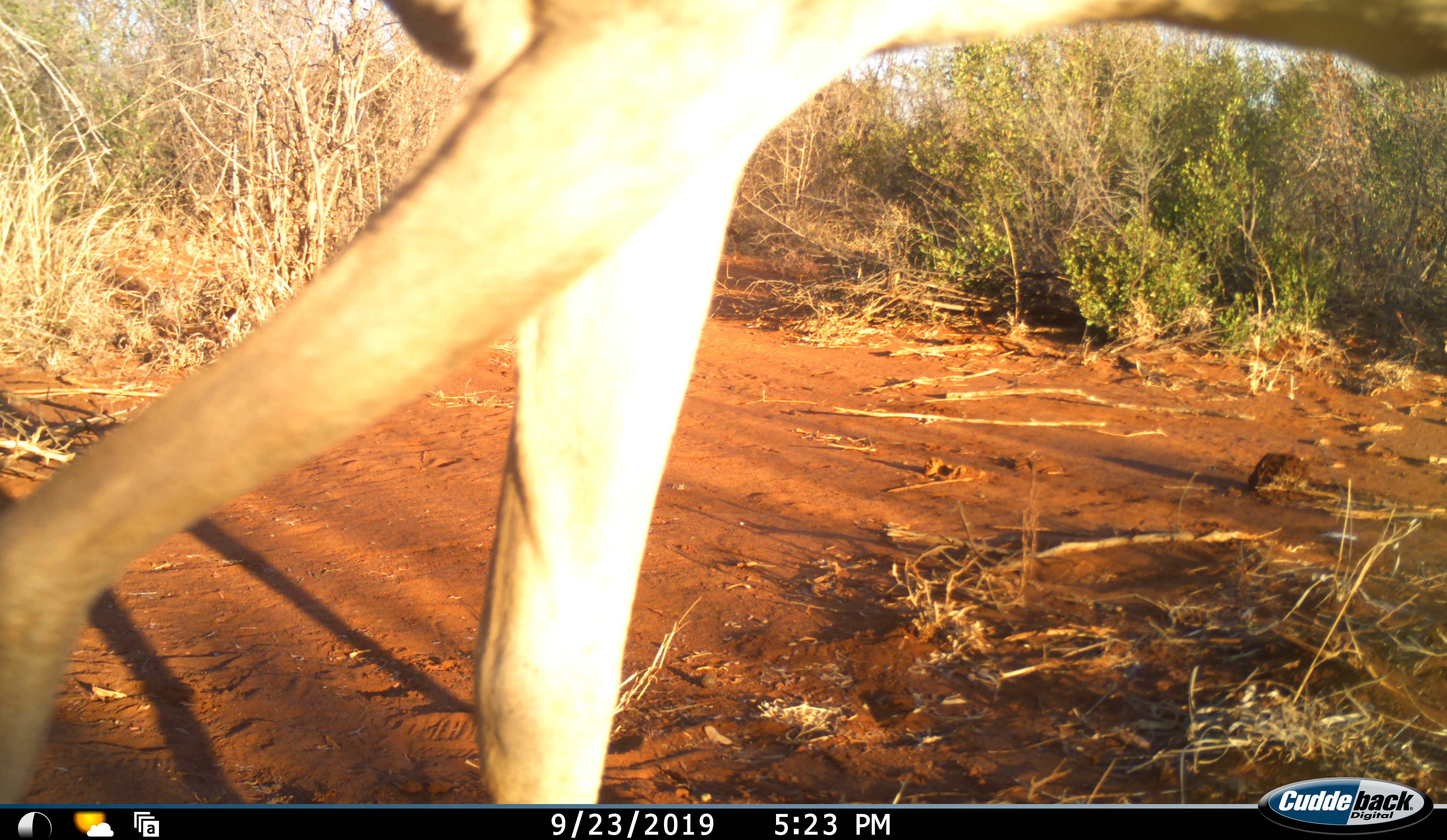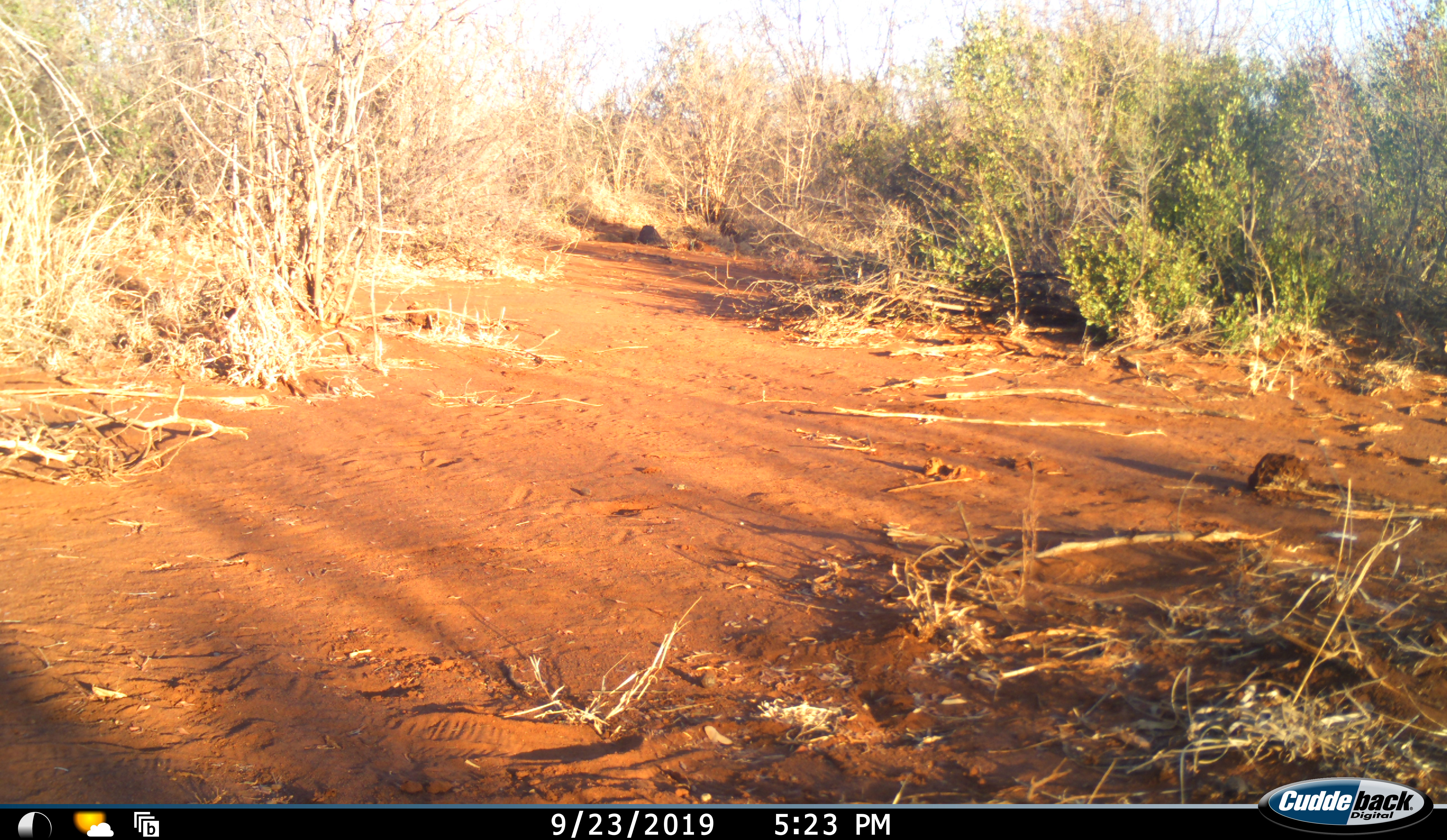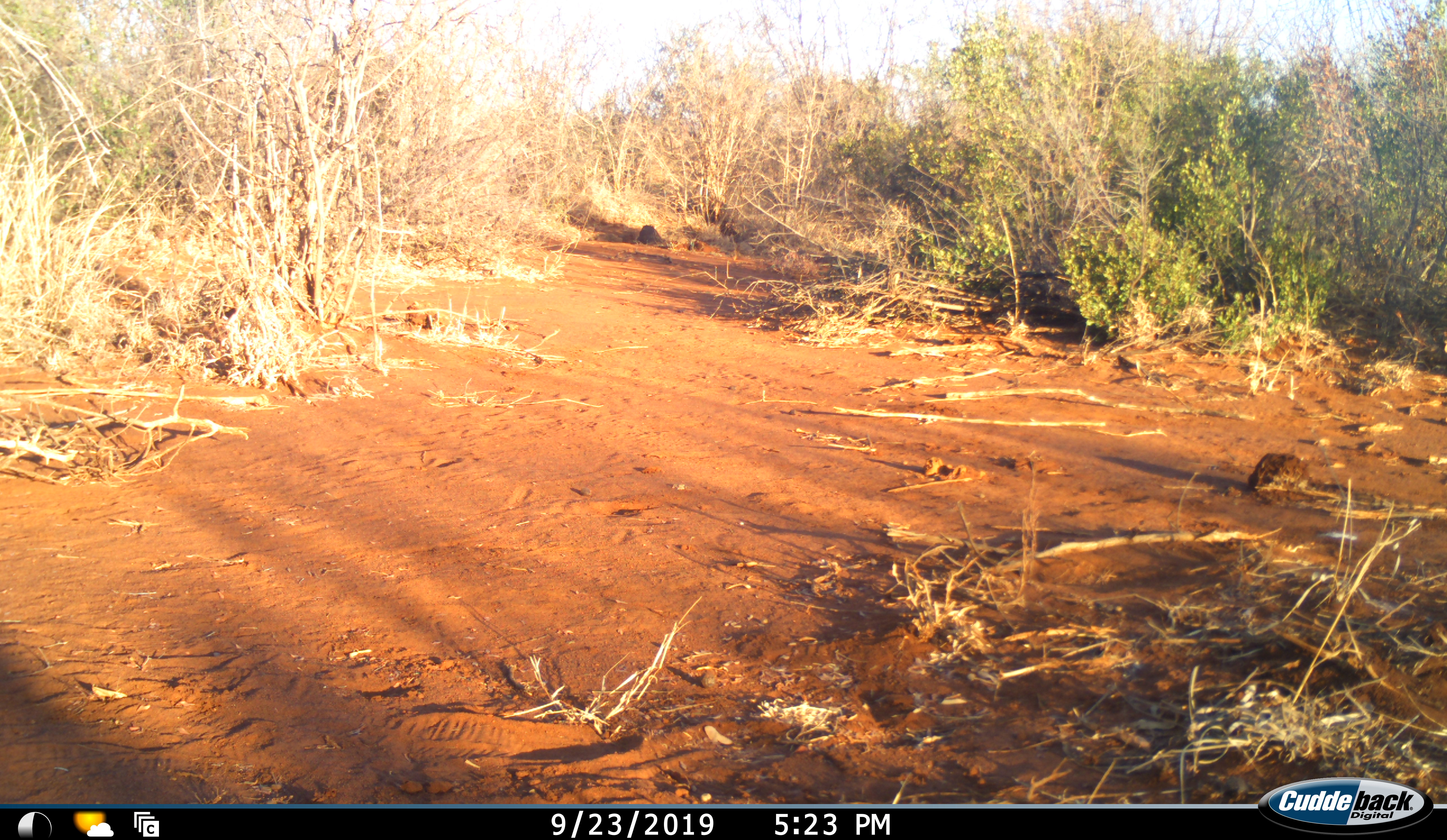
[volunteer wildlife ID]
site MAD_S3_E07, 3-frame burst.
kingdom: Animalia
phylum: Chordata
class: Mammalia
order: Artiodactyla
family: Bovidae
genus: Aepyceros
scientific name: Aepyceros melampus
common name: impala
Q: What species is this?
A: Impala (Aepyceros melampus).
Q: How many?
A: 1.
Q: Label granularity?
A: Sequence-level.